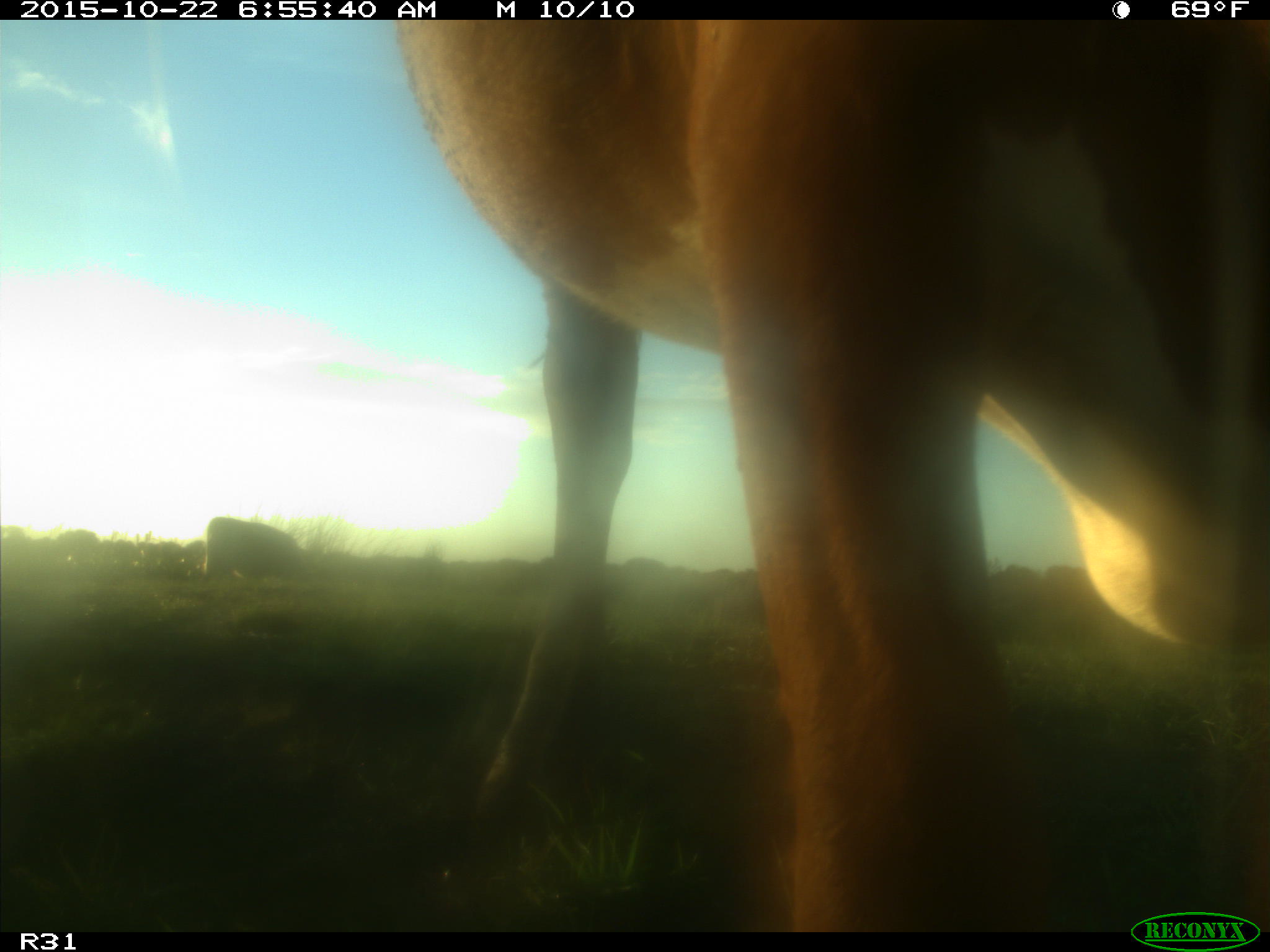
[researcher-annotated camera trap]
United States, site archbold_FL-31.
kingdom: Animalia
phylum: Chordata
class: Mammalia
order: Artiodactyla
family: Bovidae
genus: Bos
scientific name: Bos taurus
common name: domestic cow